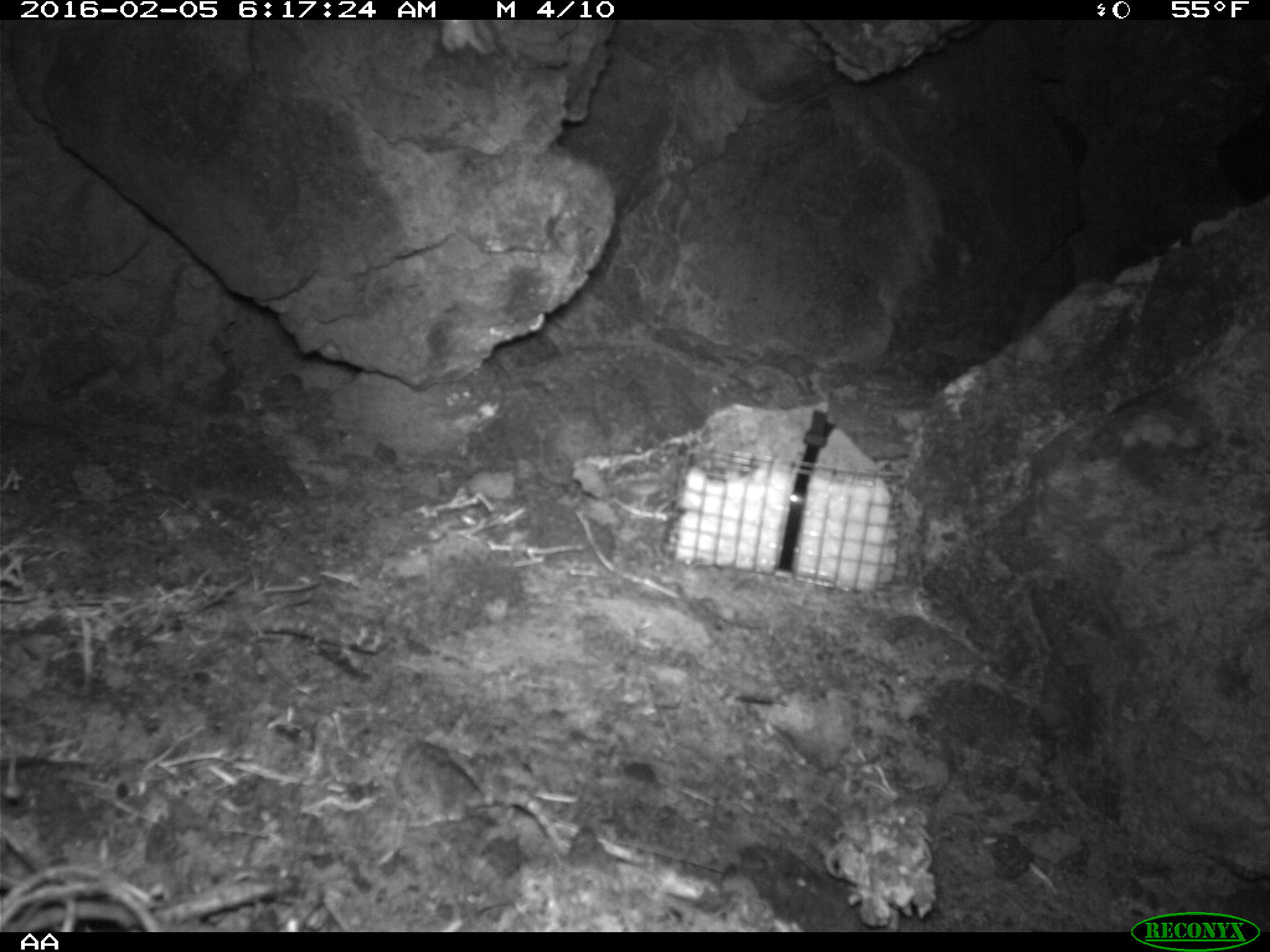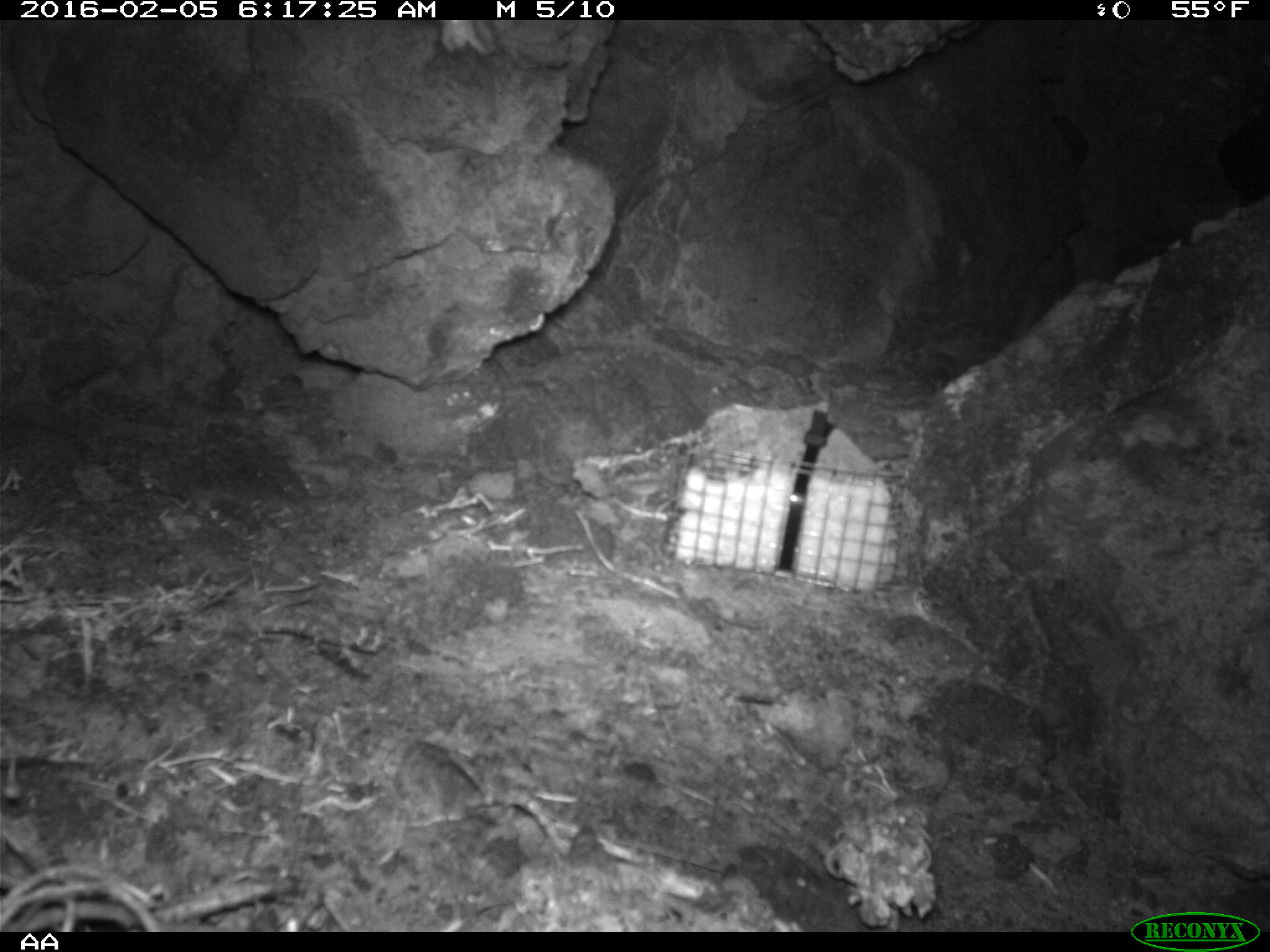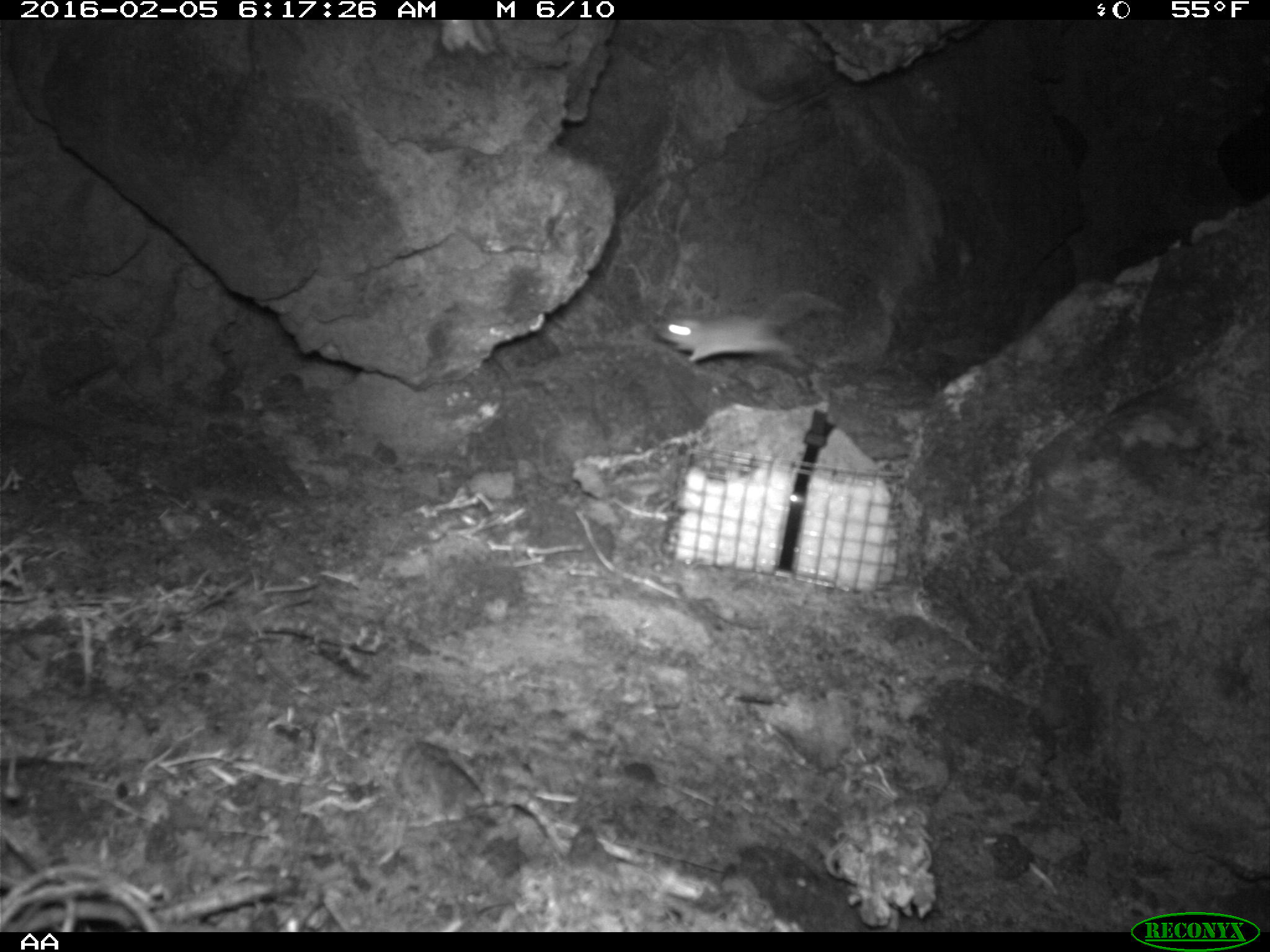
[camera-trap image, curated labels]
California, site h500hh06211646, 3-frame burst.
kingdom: Animalia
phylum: Chordata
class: Mammalia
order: Rodentia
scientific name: Rodentia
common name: rodent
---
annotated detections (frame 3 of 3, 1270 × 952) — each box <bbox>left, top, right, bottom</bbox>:
rodent: <bbox>654, 289, 843, 376</bbox>